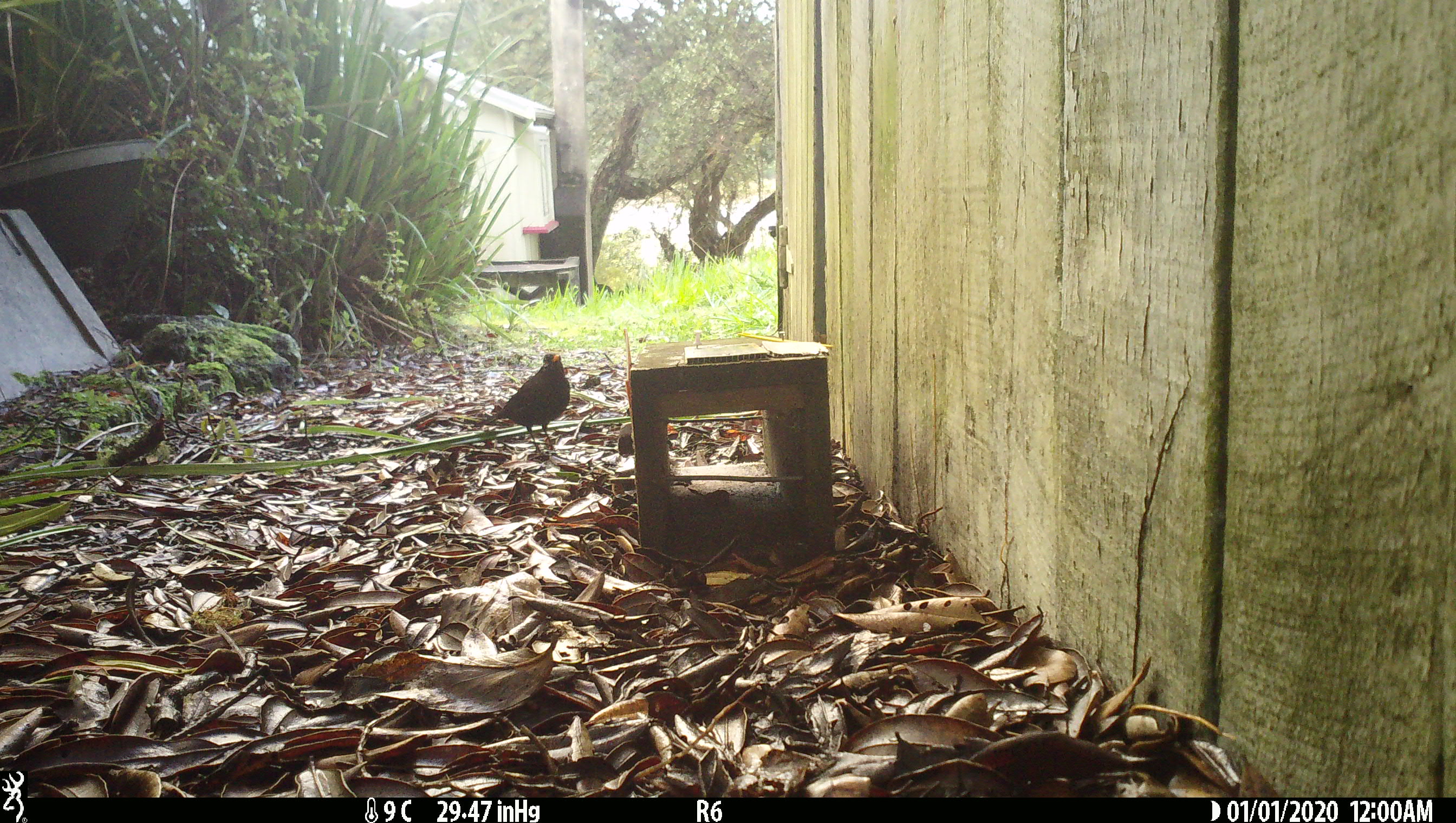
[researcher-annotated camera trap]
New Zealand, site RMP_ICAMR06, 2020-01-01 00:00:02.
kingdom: Animalia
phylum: Chordata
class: Aves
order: Passeriformes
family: Turdidae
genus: Turdus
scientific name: Turdus merula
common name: eurasian blackbird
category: blackbird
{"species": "blackbird (eurasian blackbird) (Turdus merula)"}